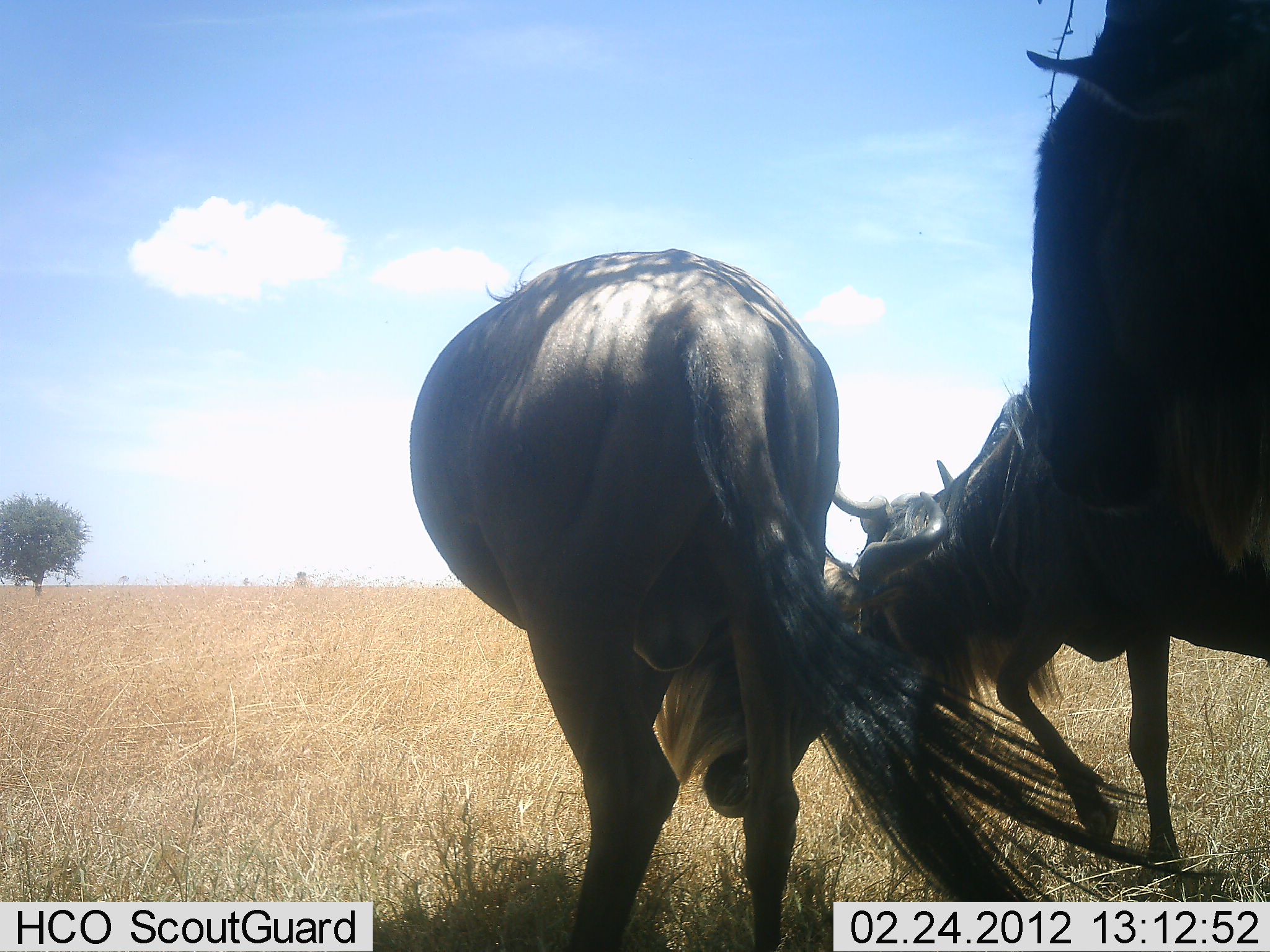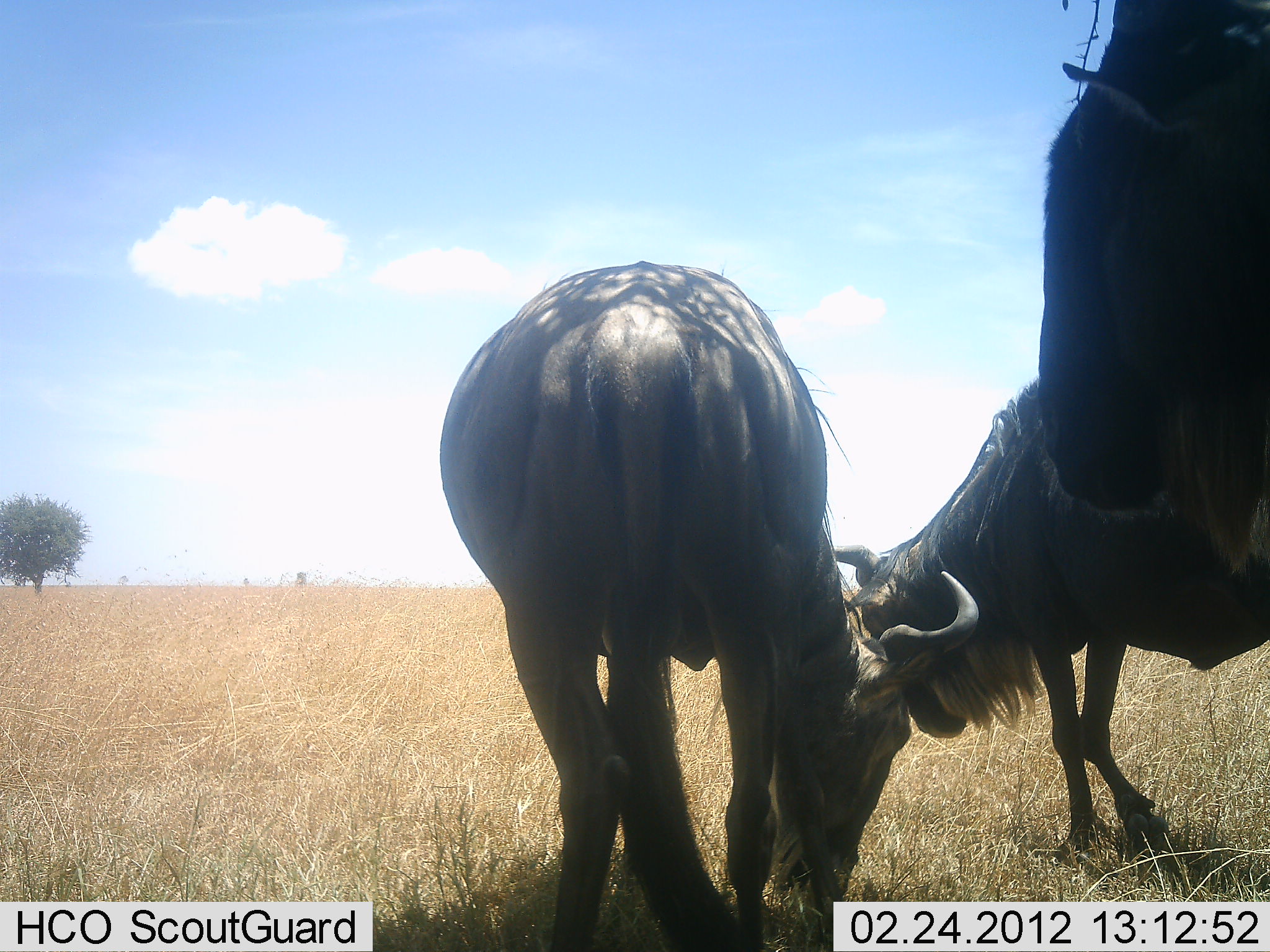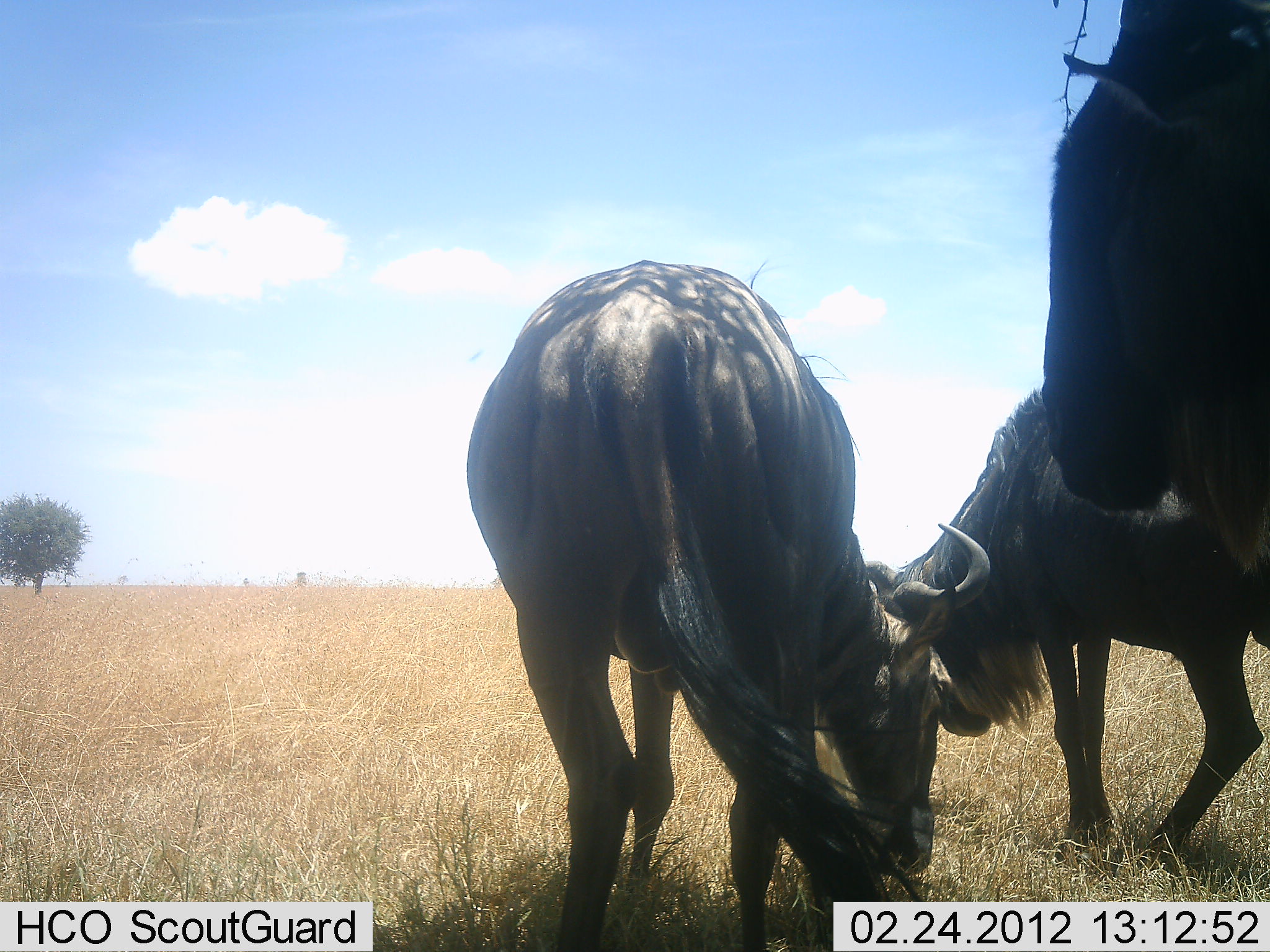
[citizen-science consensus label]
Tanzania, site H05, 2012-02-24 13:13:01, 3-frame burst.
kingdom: Animalia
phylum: Chordata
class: Mammalia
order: Artiodactyla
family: Bovidae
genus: Connochaetes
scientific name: Connochaetes taurinus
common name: blue wildebeest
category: wildebeest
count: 3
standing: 65%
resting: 0%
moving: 5%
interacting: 55%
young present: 5%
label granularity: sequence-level